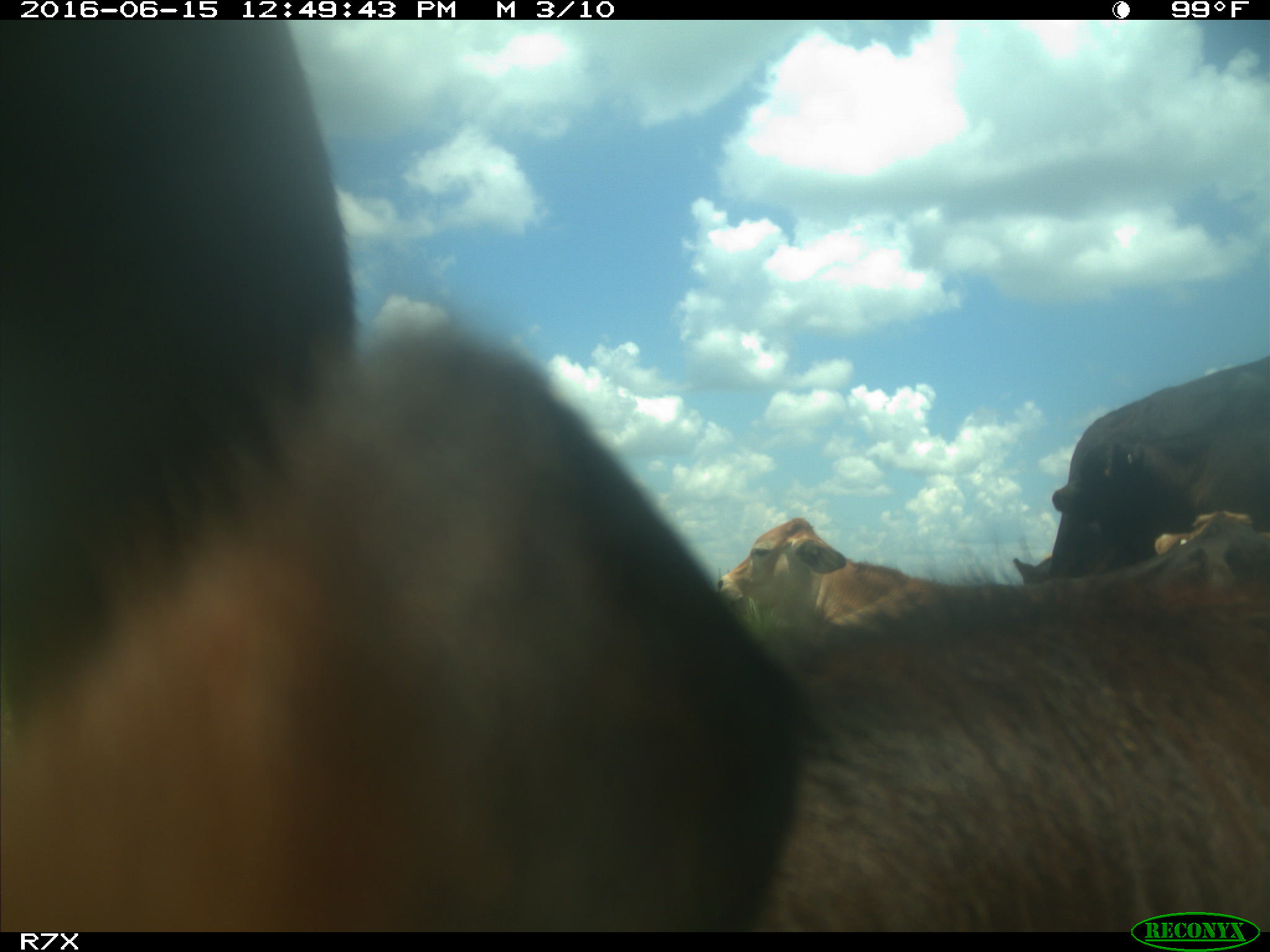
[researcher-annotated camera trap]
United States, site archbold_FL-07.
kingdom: Animalia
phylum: Chordata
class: Mammalia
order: Artiodactyla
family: Bovidae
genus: Bos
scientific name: Bos taurus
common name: domestic cow